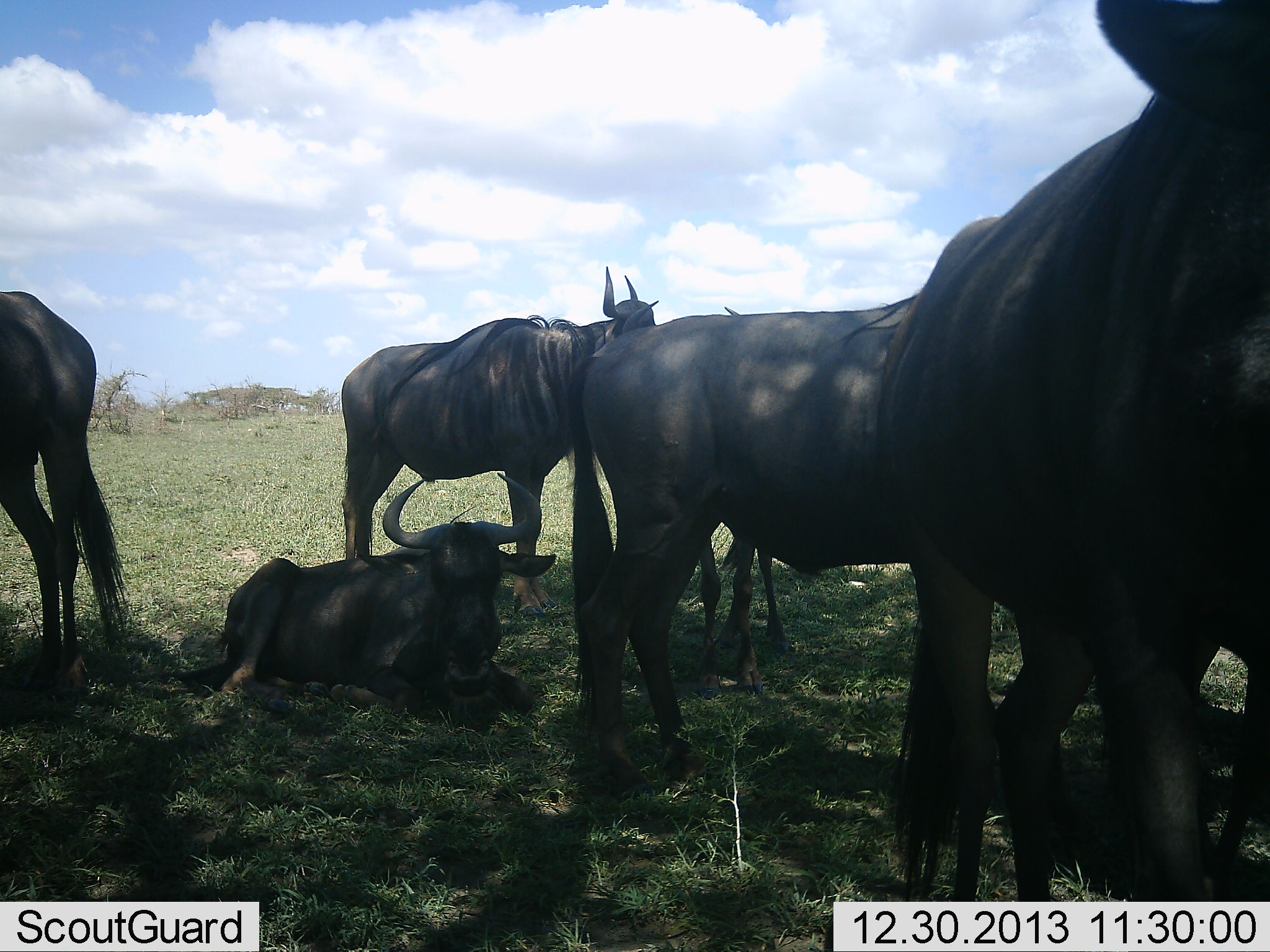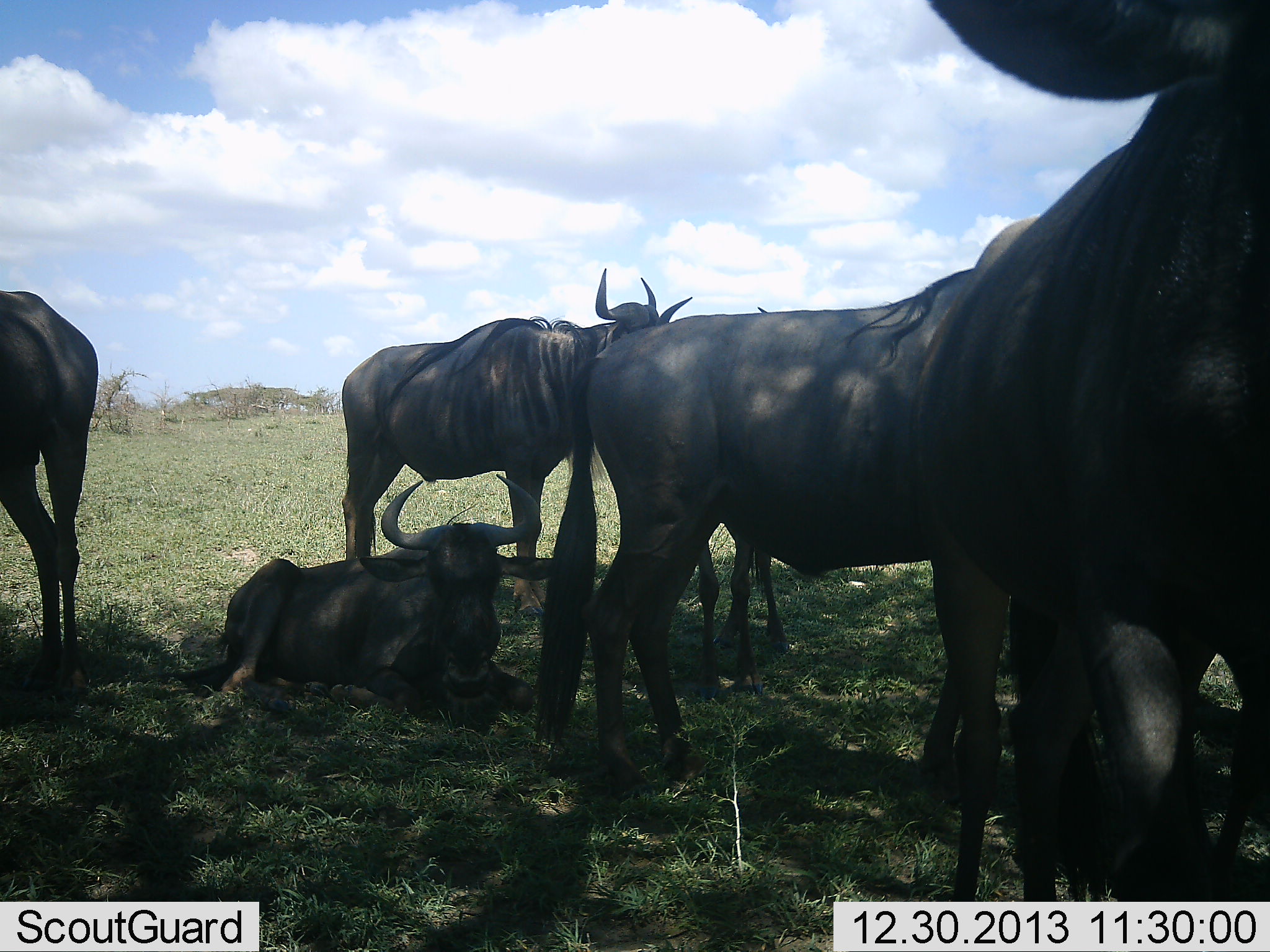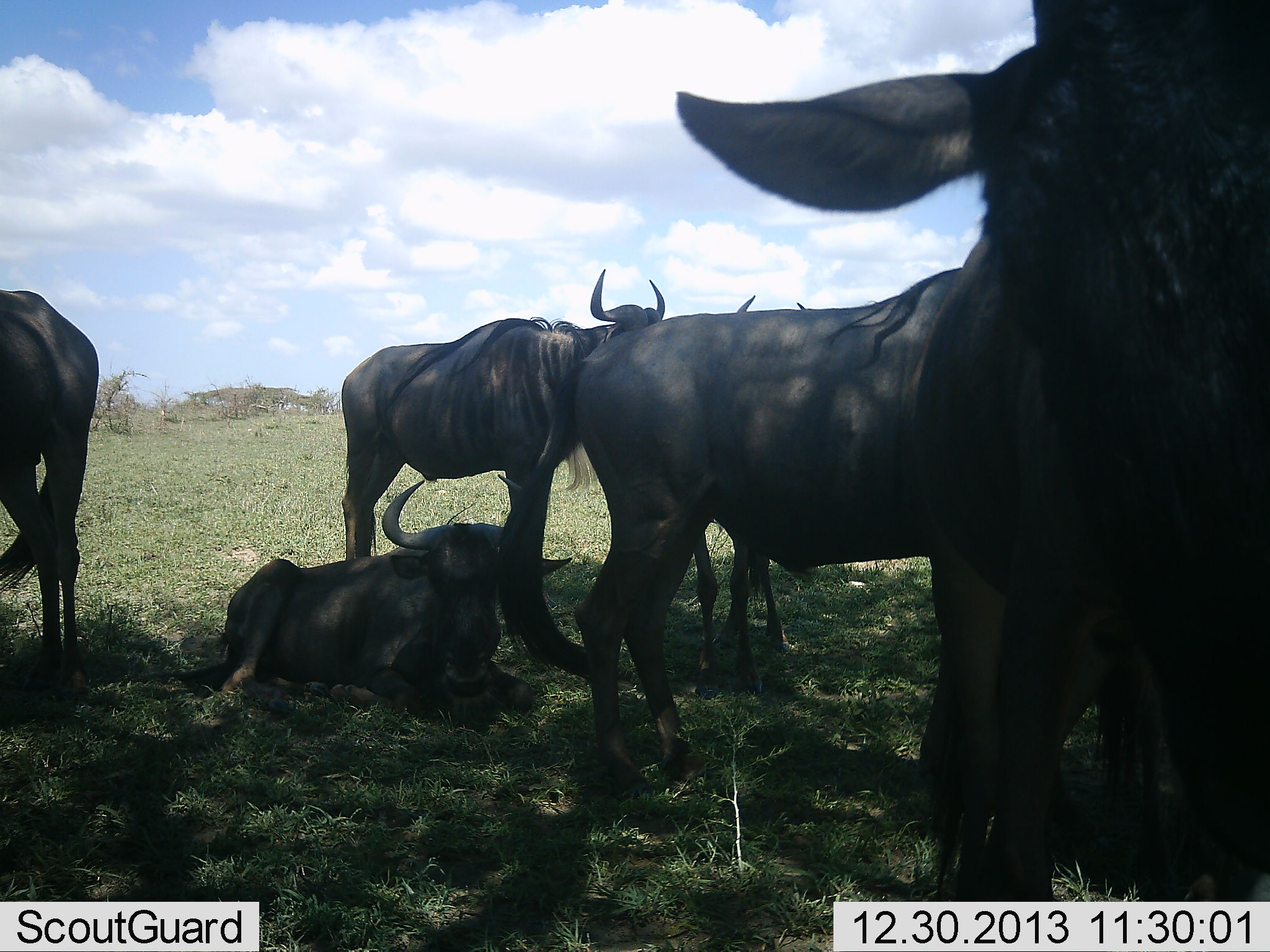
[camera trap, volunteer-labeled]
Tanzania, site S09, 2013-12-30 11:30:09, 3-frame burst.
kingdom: Animalia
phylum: Chordata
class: Mammalia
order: Artiodactyla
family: Bovidae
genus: Connochaetes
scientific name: Connochaetes taurinus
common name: blue wildebeest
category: wildebeest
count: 5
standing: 100%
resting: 90%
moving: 20%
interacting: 0%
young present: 10%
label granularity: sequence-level